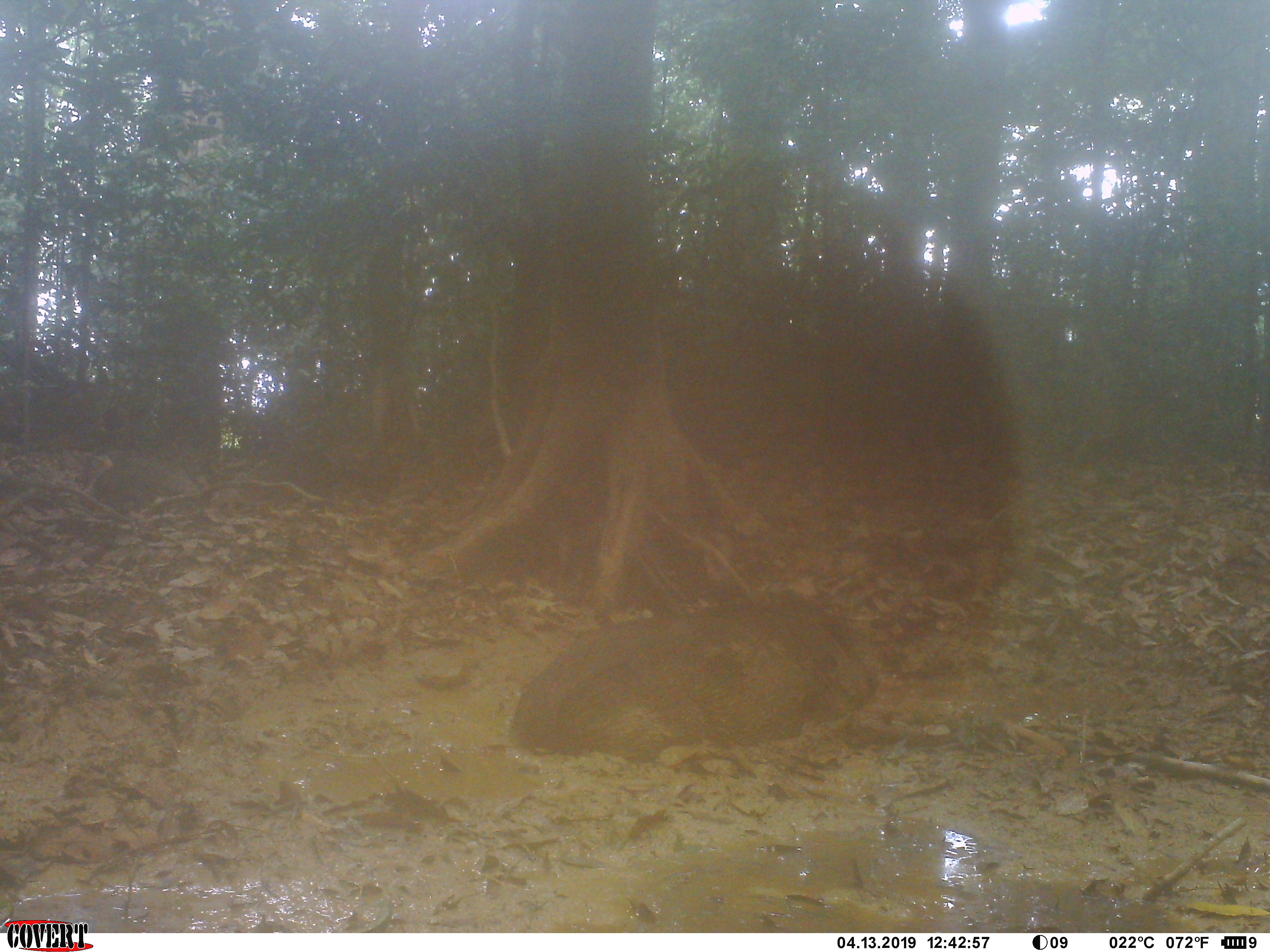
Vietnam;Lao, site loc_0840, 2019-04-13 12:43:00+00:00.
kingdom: Animalia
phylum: Chordata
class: Mammalia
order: Artiodactyla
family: Suidae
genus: Sus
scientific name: Sus scrofa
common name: eurasian wild pig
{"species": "eurasian wild pig (Sus scrofa)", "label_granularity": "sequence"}